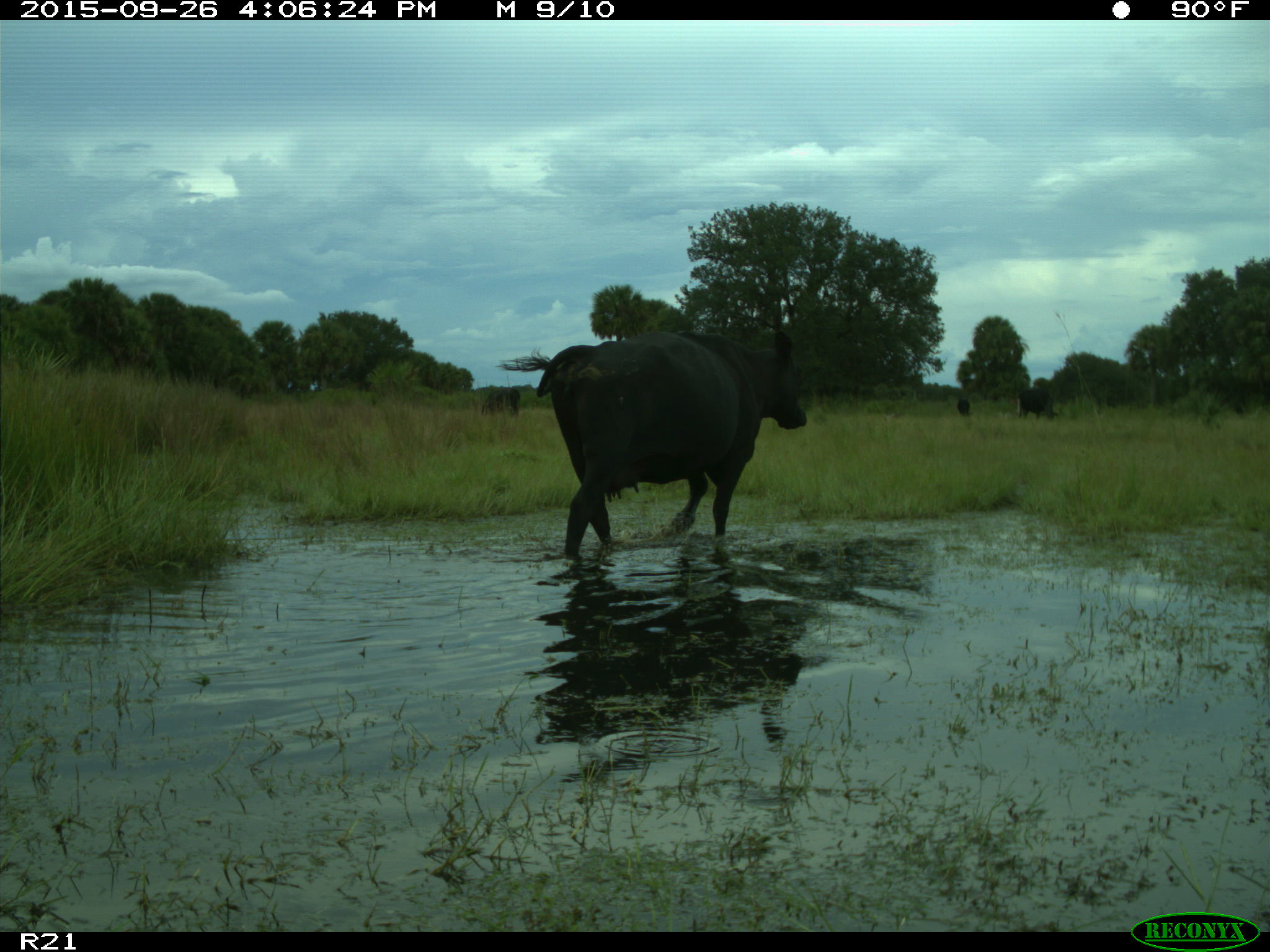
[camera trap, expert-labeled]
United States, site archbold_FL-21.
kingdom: Animalia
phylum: Chordata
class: Mammalia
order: Artiodactyla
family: Bovidae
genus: Bos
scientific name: Bos taurus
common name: domestic cow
Bos taurus (domestic cow).